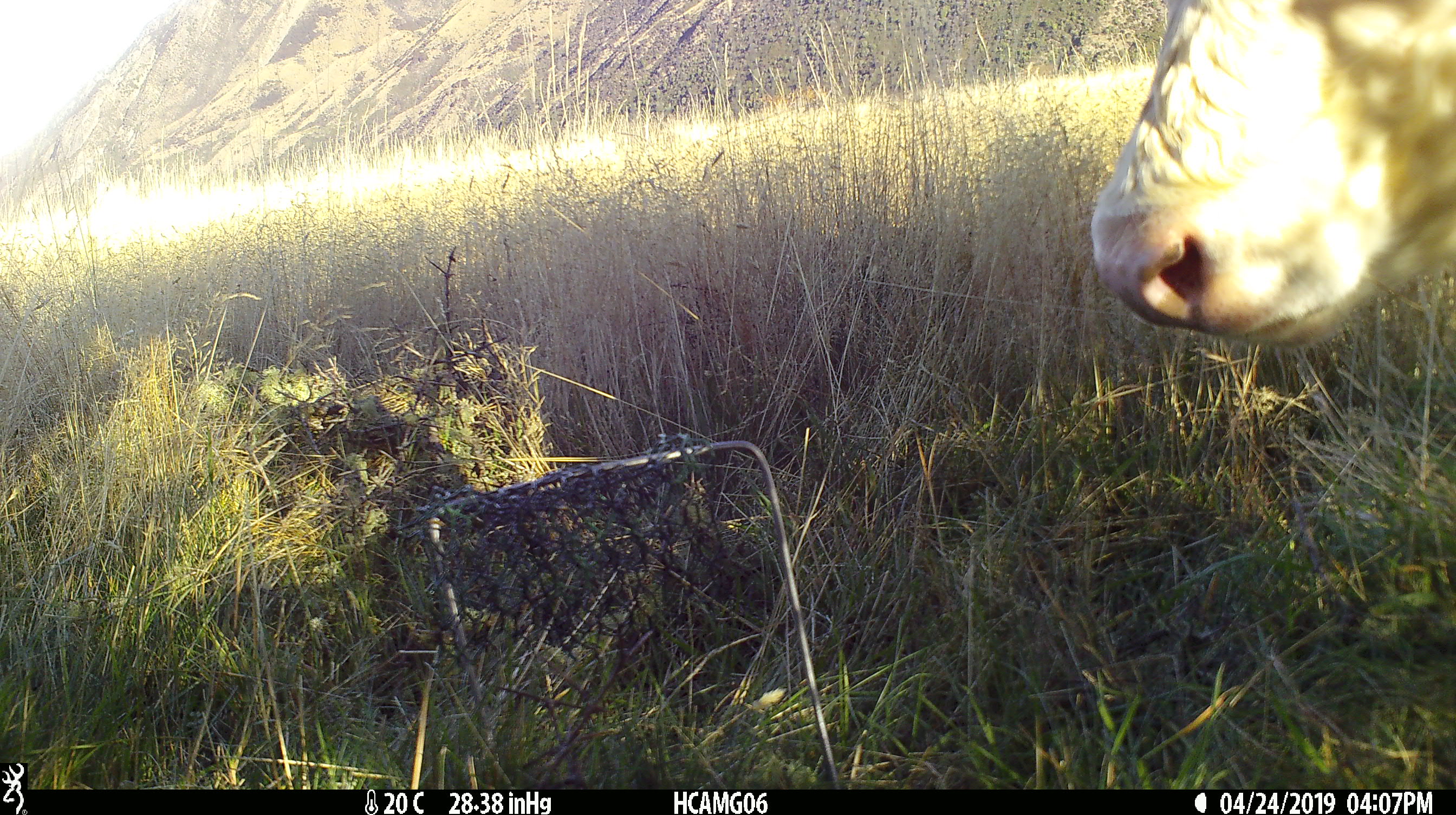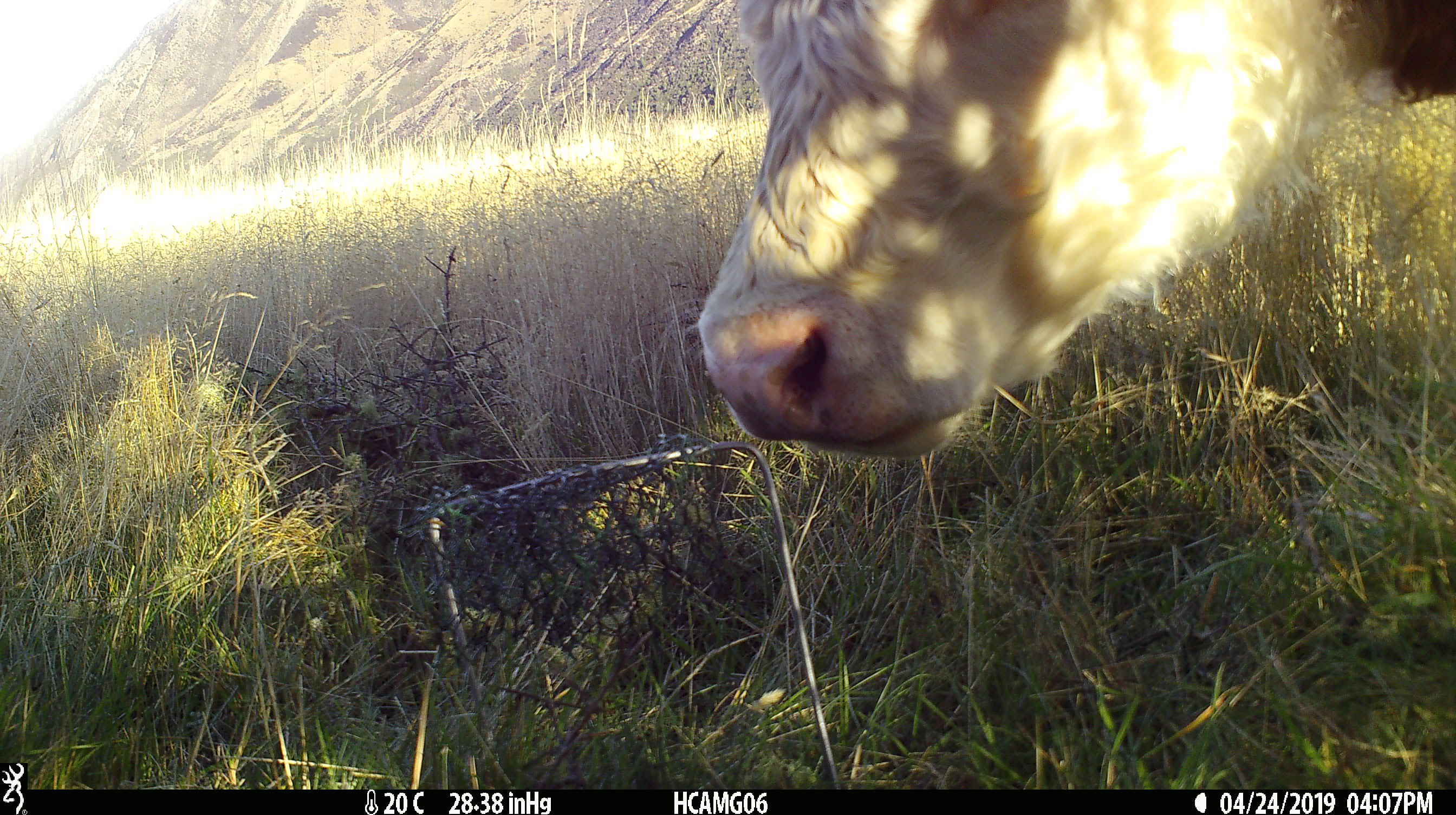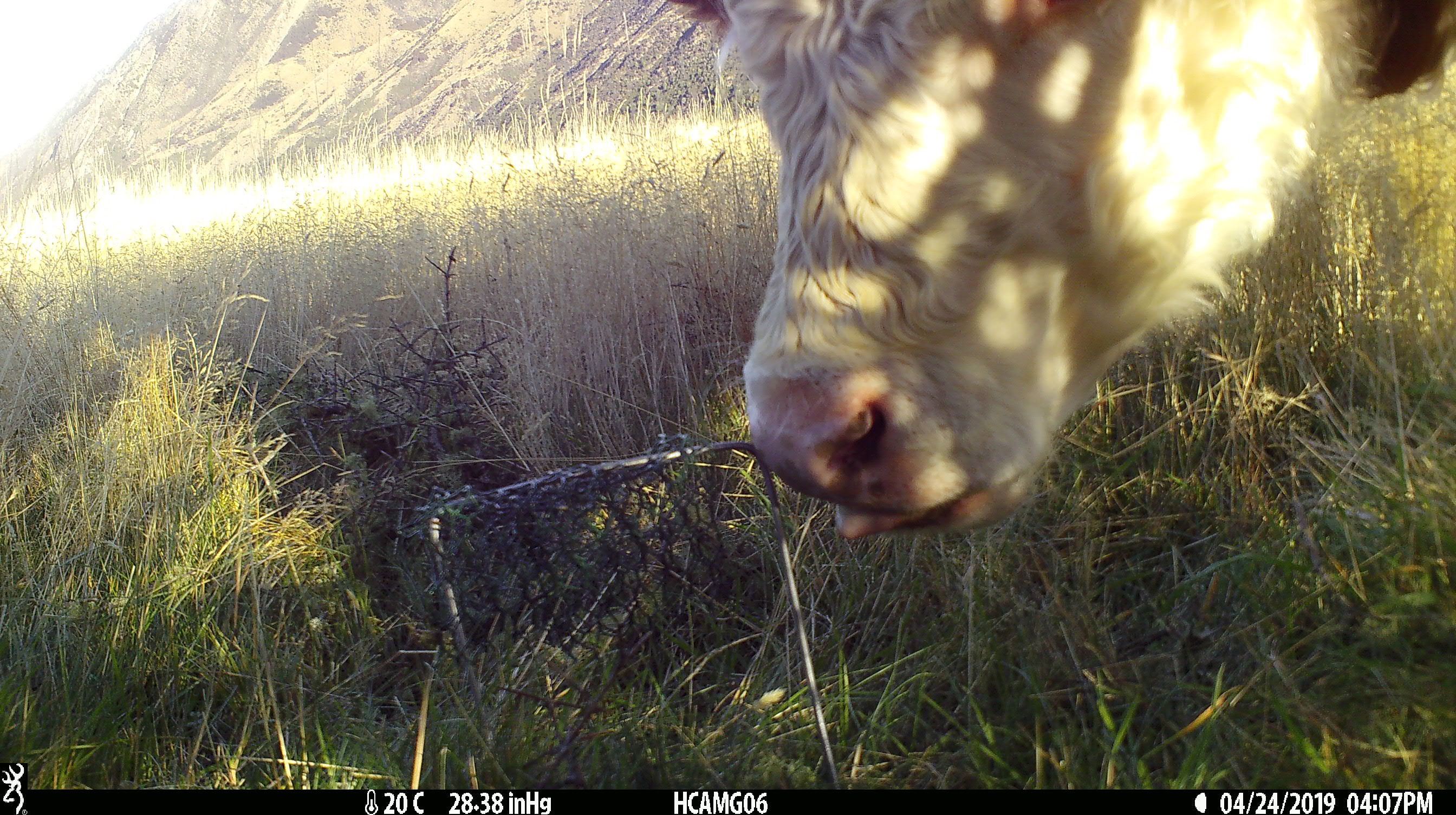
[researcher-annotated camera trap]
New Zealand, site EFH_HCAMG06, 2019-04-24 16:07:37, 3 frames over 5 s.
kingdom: Animalia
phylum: Chordata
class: Mammalia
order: Artiodactyla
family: Bovidae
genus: Bos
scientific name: Bos taurus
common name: domestic cow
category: cow